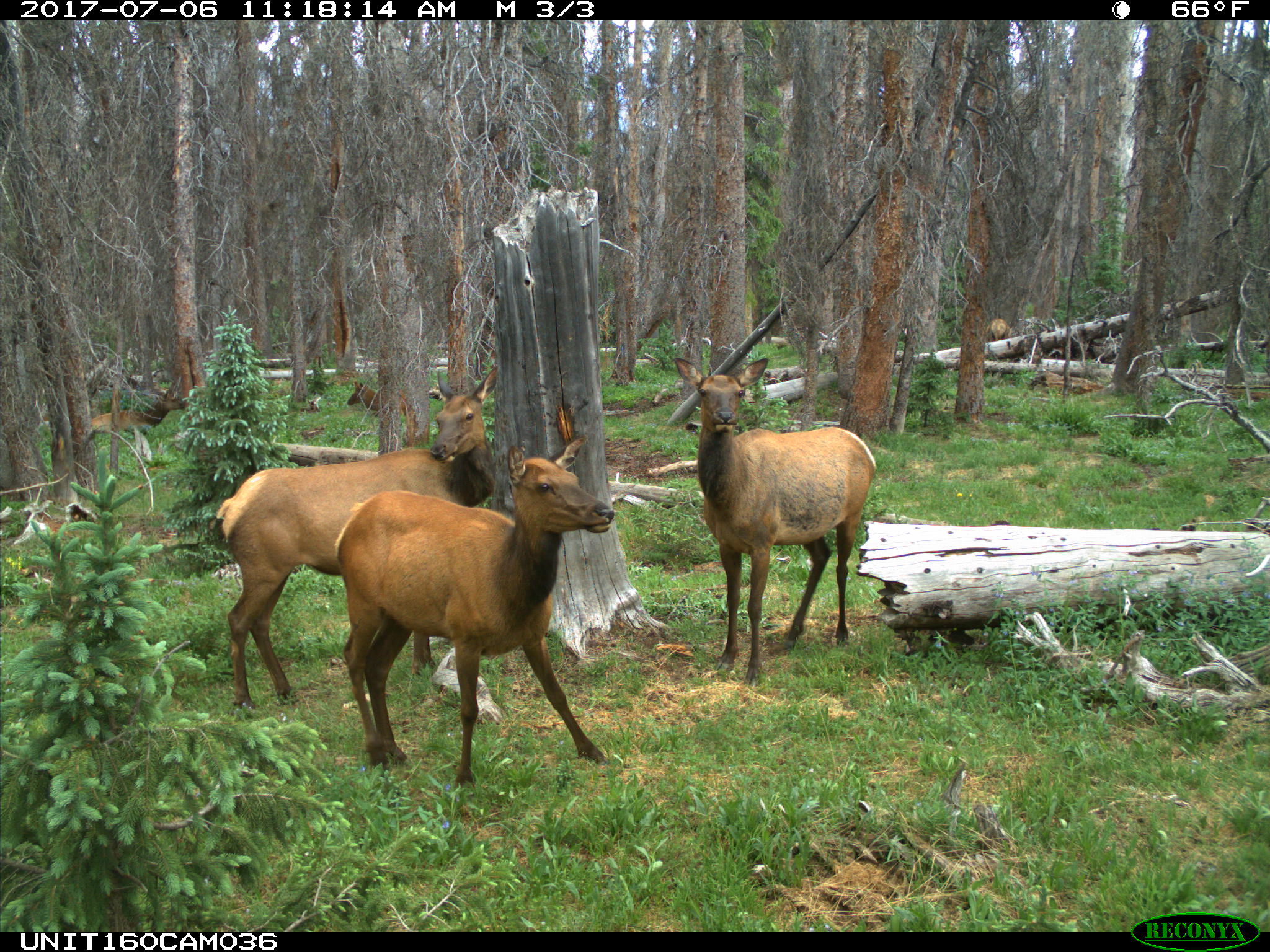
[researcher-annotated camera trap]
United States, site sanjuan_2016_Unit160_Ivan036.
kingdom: Animalia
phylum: Chordata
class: Mammalia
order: Artiodactyla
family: Cervidae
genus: Cervus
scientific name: Cervus elaphus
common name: red deer